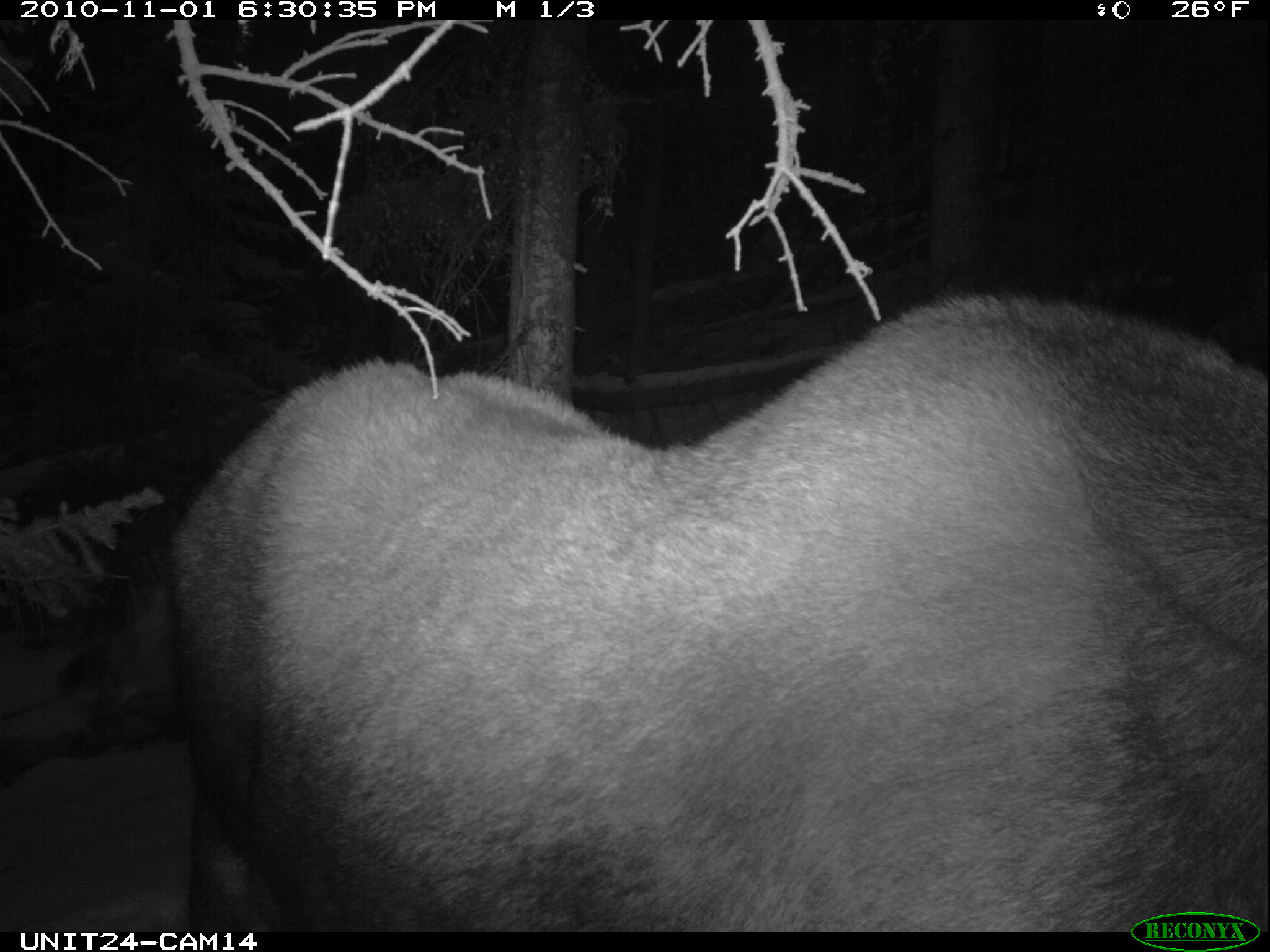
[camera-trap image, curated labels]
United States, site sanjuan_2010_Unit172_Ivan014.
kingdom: Animalia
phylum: Chordata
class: Mammalia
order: Artiodactyla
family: Cervidae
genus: Alces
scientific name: Alces alces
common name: moose